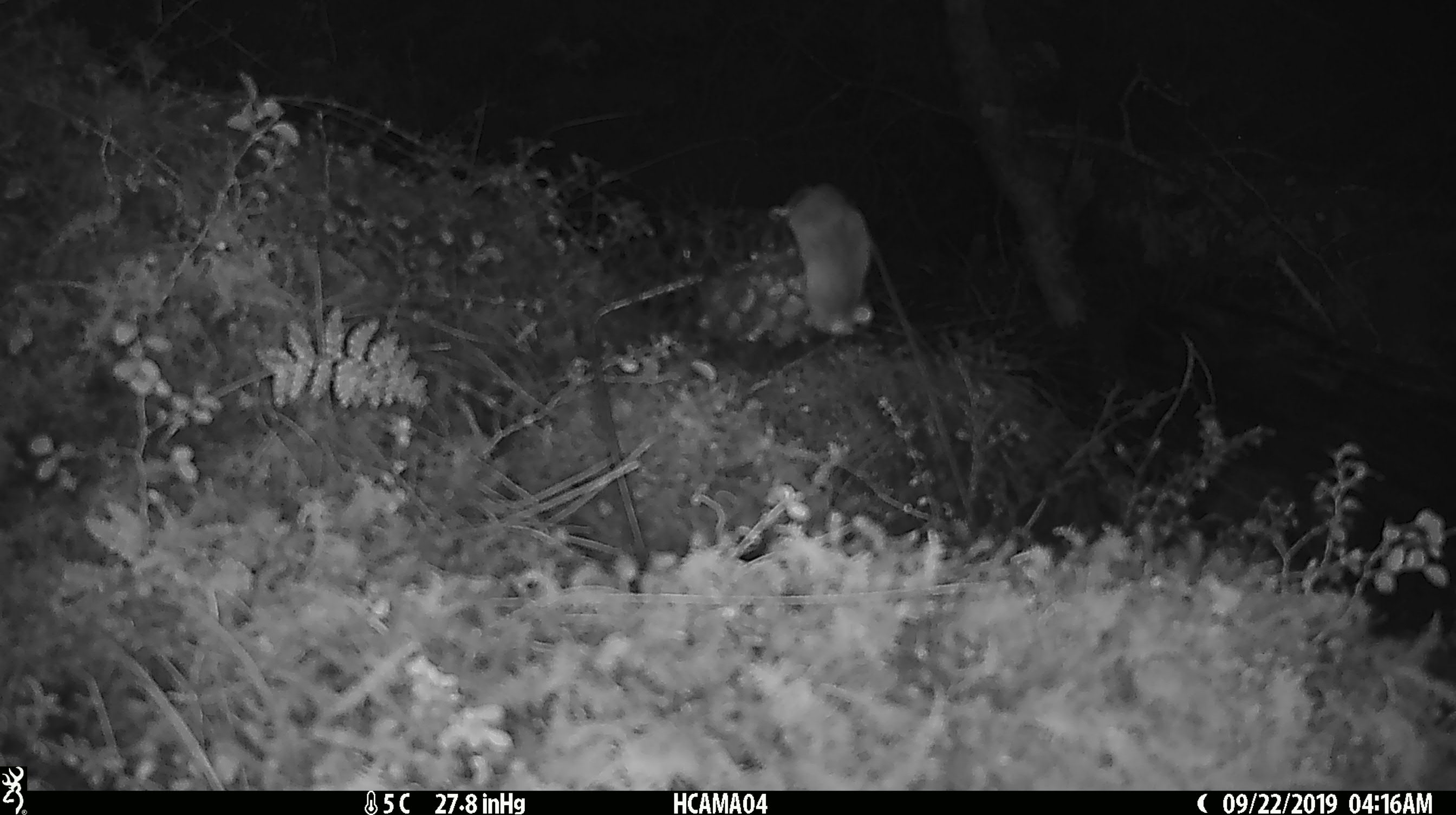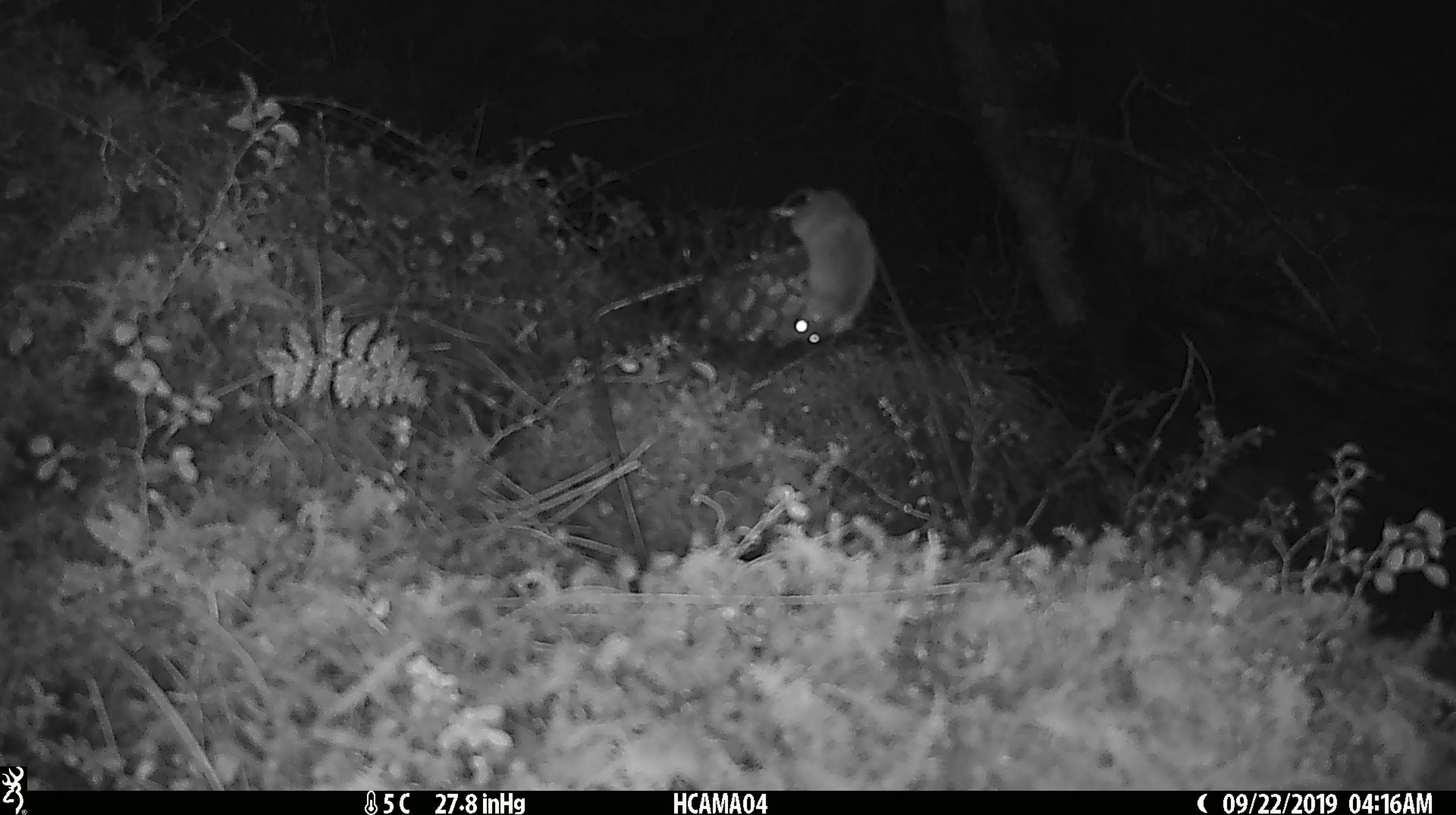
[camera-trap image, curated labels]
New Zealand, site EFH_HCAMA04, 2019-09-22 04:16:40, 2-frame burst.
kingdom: Animalia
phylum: Chordata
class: Mammalia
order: Rodentia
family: Muridae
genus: Mus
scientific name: Mus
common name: mouse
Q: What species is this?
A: Mouse (Mus).